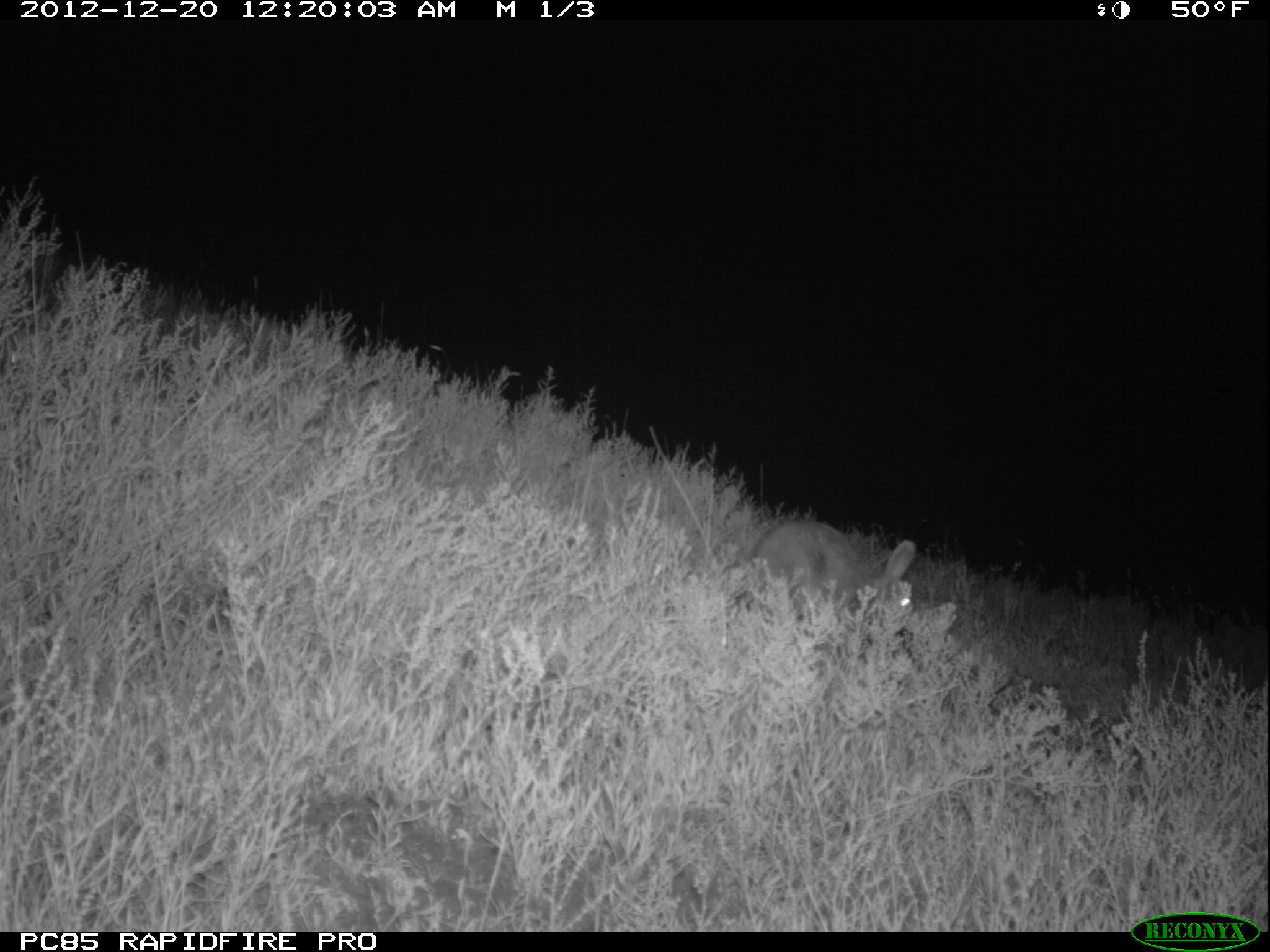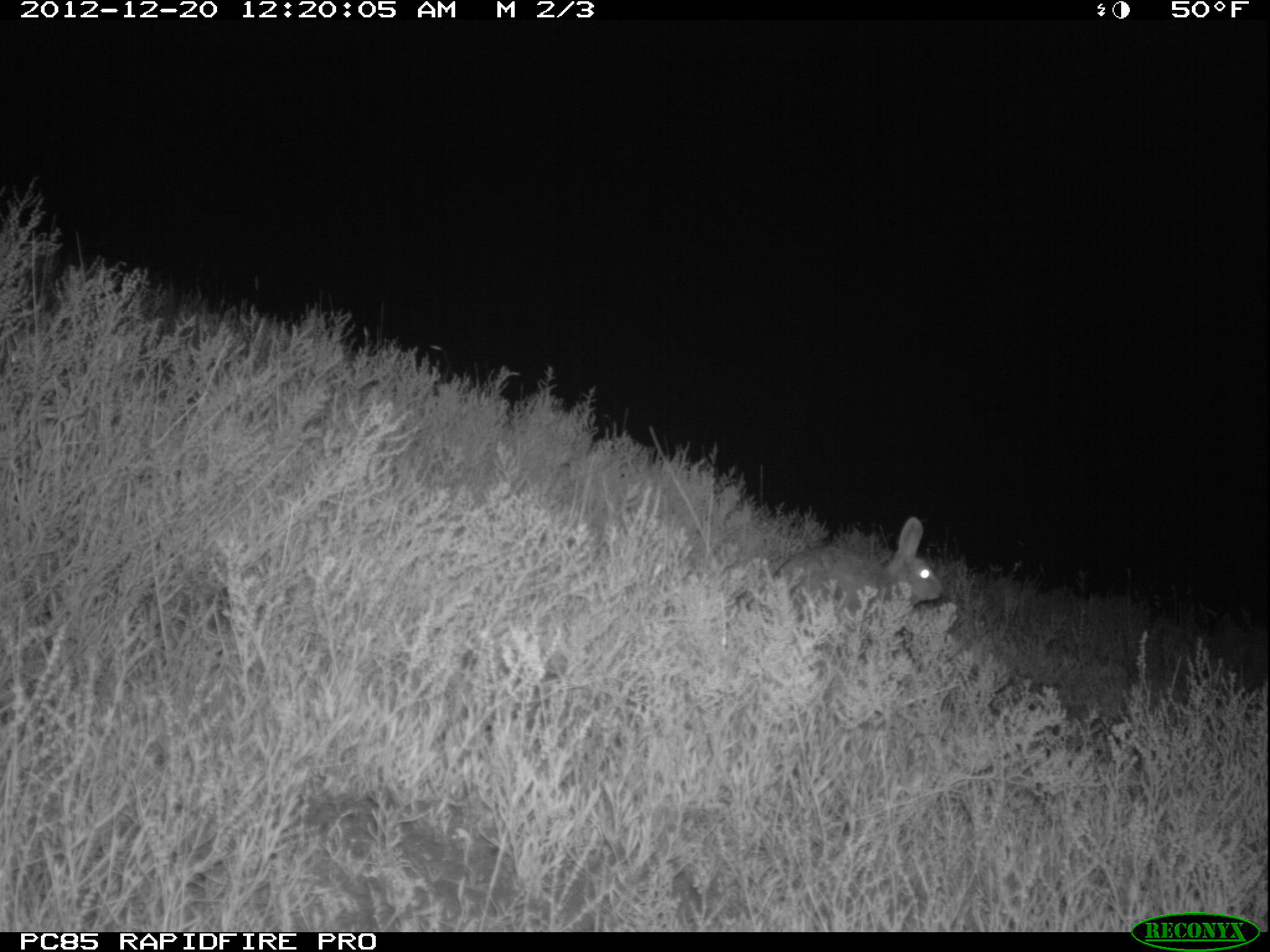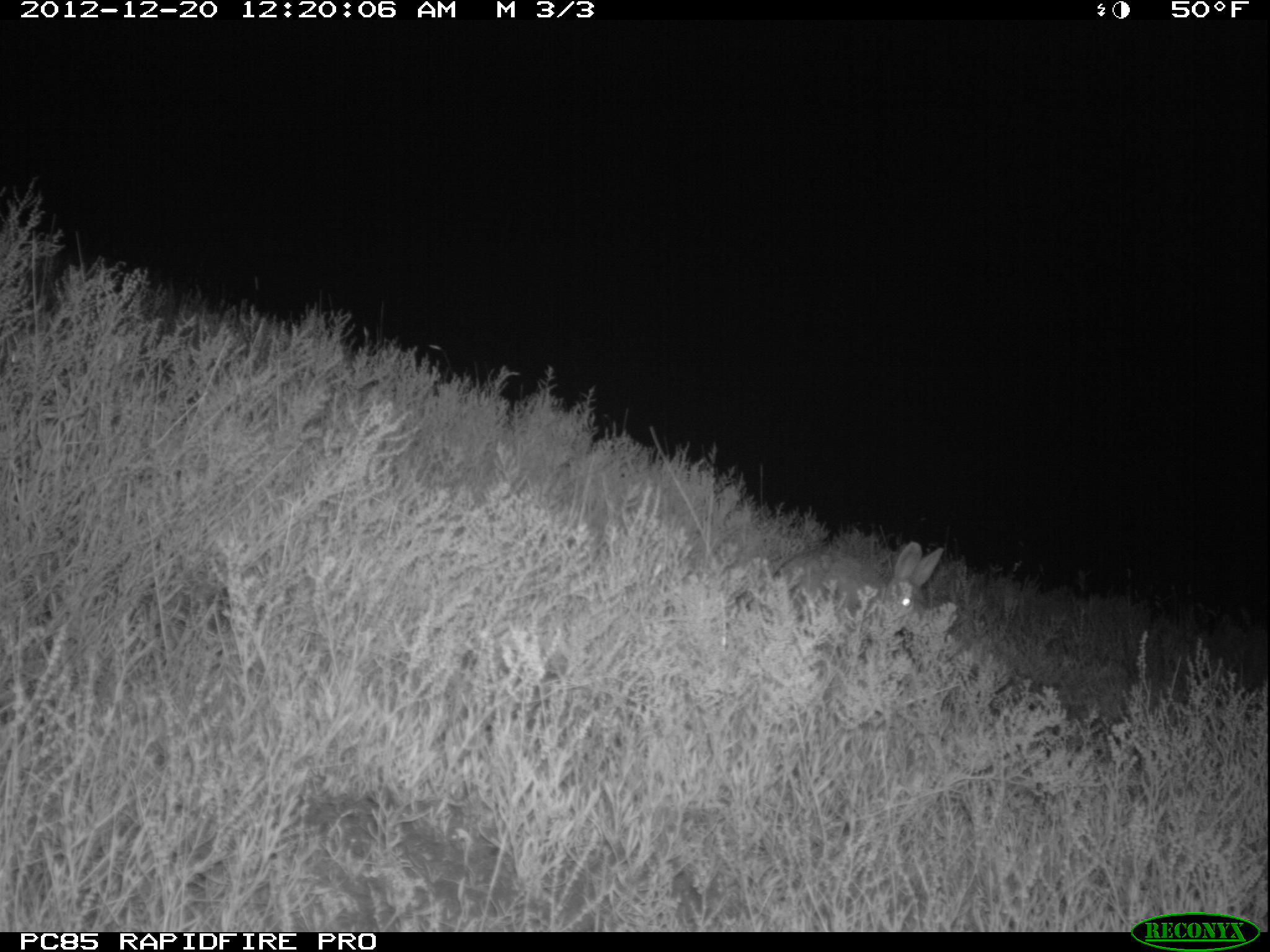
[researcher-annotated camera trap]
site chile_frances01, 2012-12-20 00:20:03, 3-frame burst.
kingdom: Animalia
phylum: Chordata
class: Mammalia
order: Lagomorpha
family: Leporidae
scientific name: Leporidae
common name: rabbits and hares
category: rabbit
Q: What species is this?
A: Rabbit (rabbits and hares) (Leporidae).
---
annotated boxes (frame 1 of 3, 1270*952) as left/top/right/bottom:
rabbit: 735/520/913/633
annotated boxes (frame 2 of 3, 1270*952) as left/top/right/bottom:
rabbit: 764/519/944/626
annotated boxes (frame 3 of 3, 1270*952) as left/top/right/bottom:
rabbit: 764/539/946/636